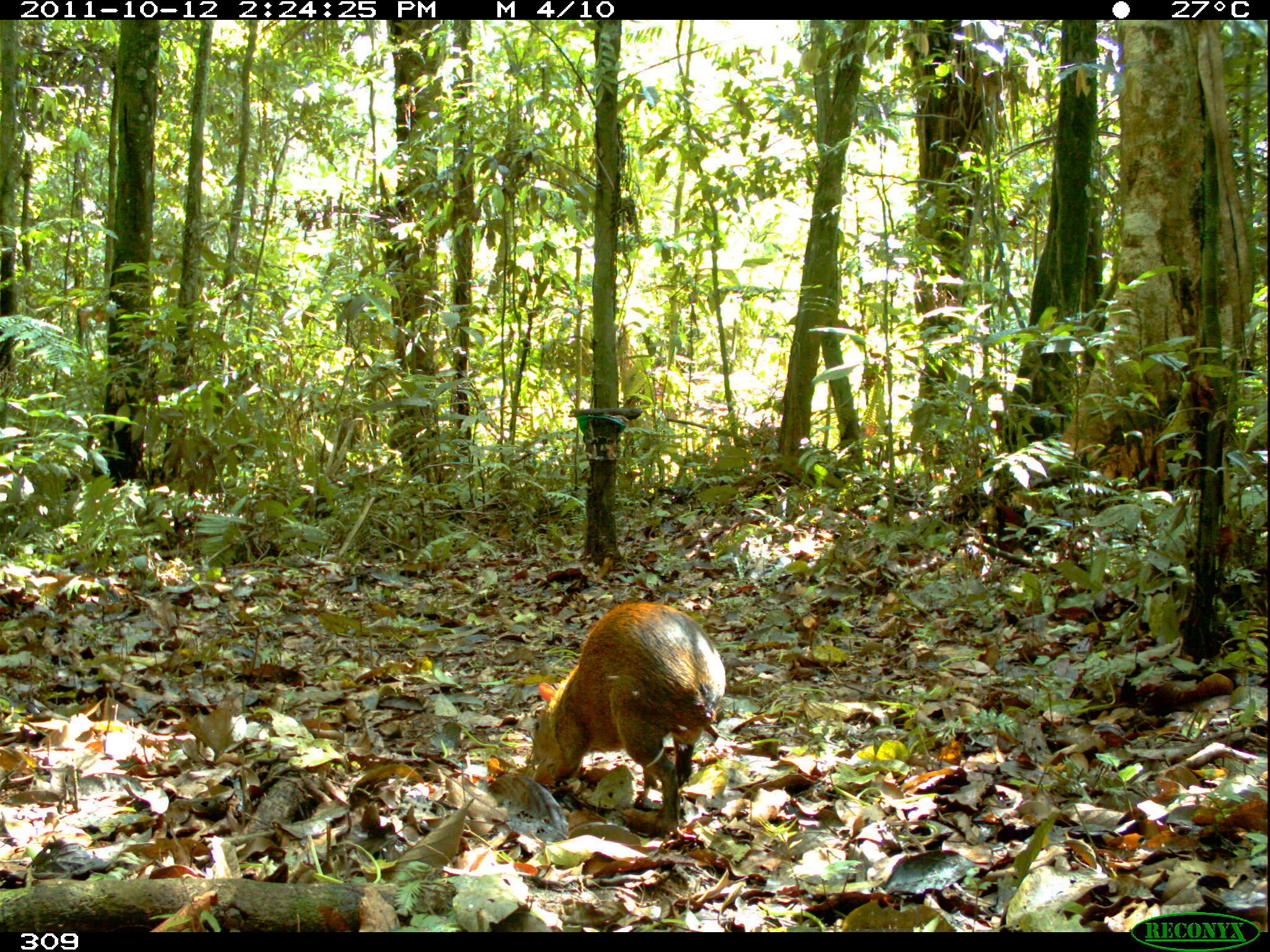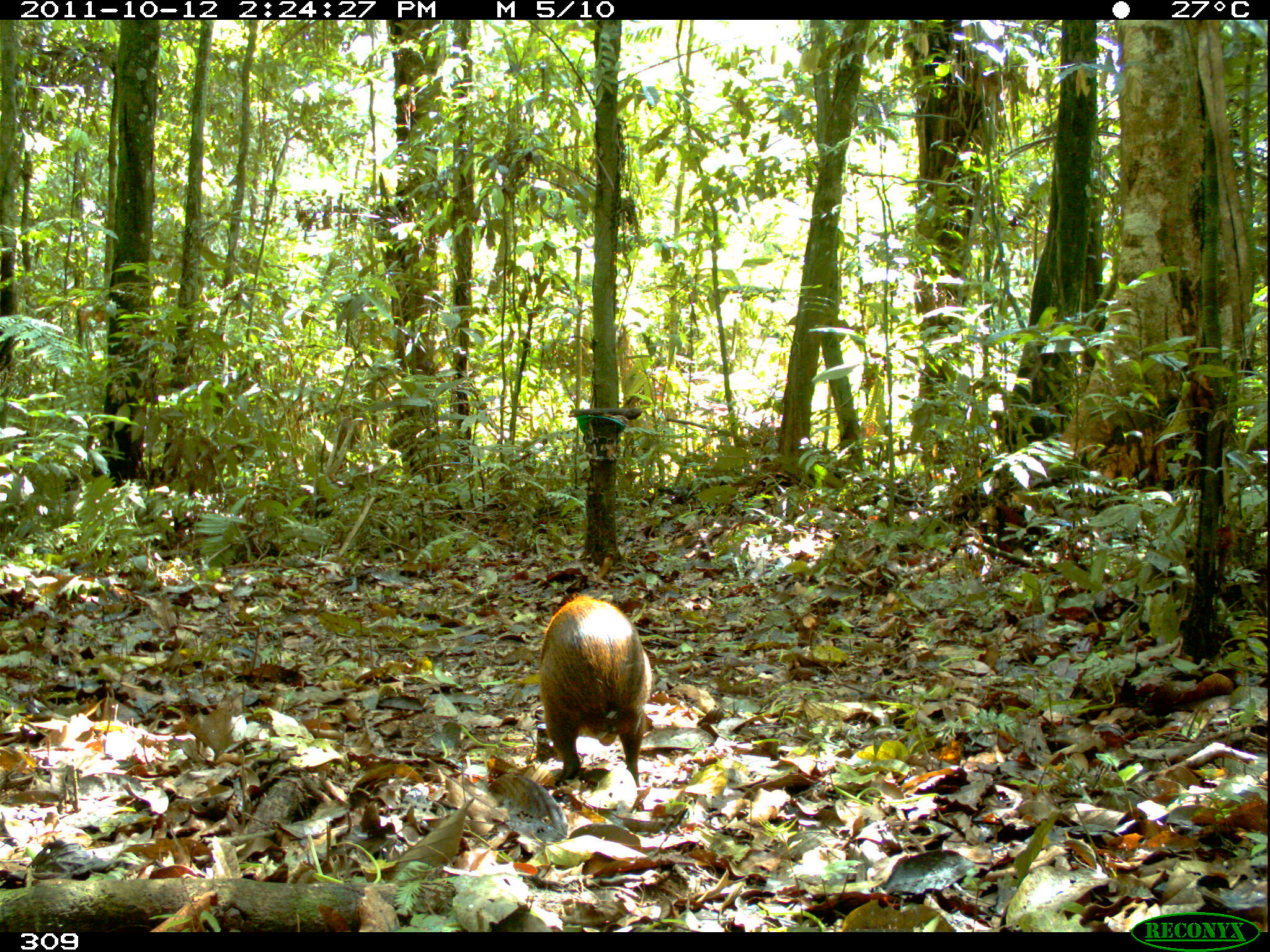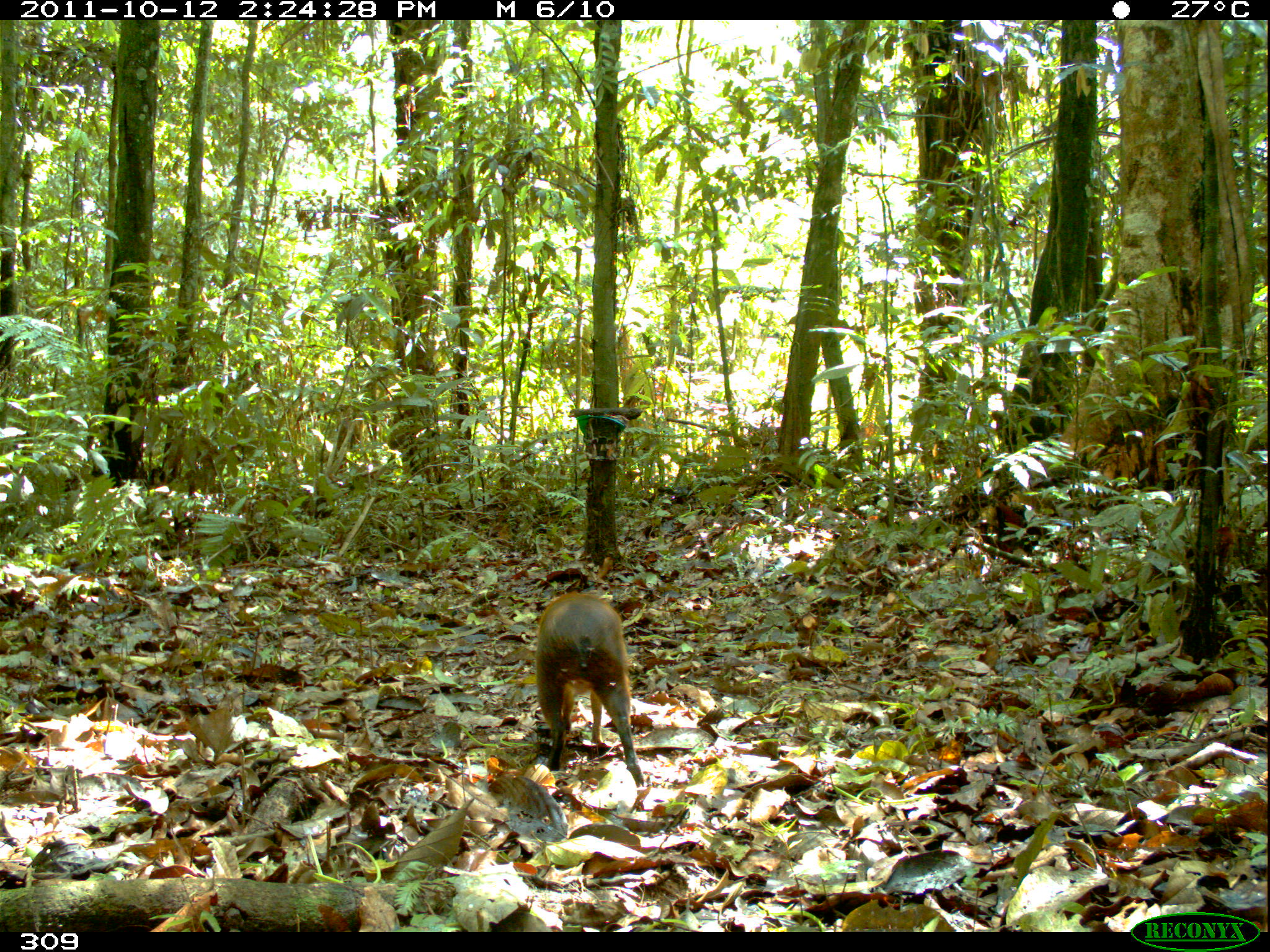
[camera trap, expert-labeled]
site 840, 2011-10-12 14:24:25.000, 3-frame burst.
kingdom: Animalia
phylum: Chordata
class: Mammalia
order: Rodentia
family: Dasyproctidae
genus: Dasyprocta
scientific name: Dasyprocta punctata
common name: central american agouti